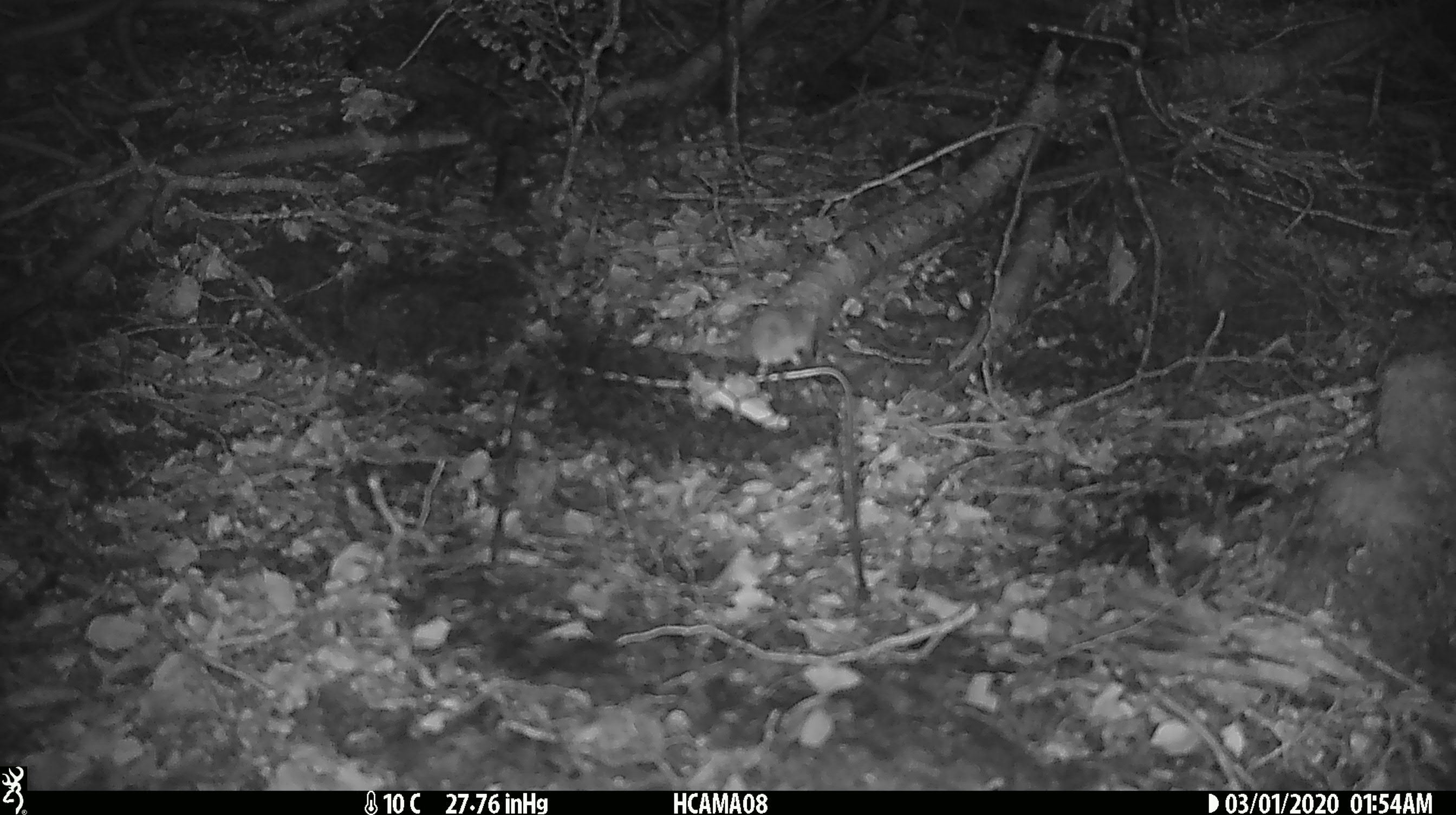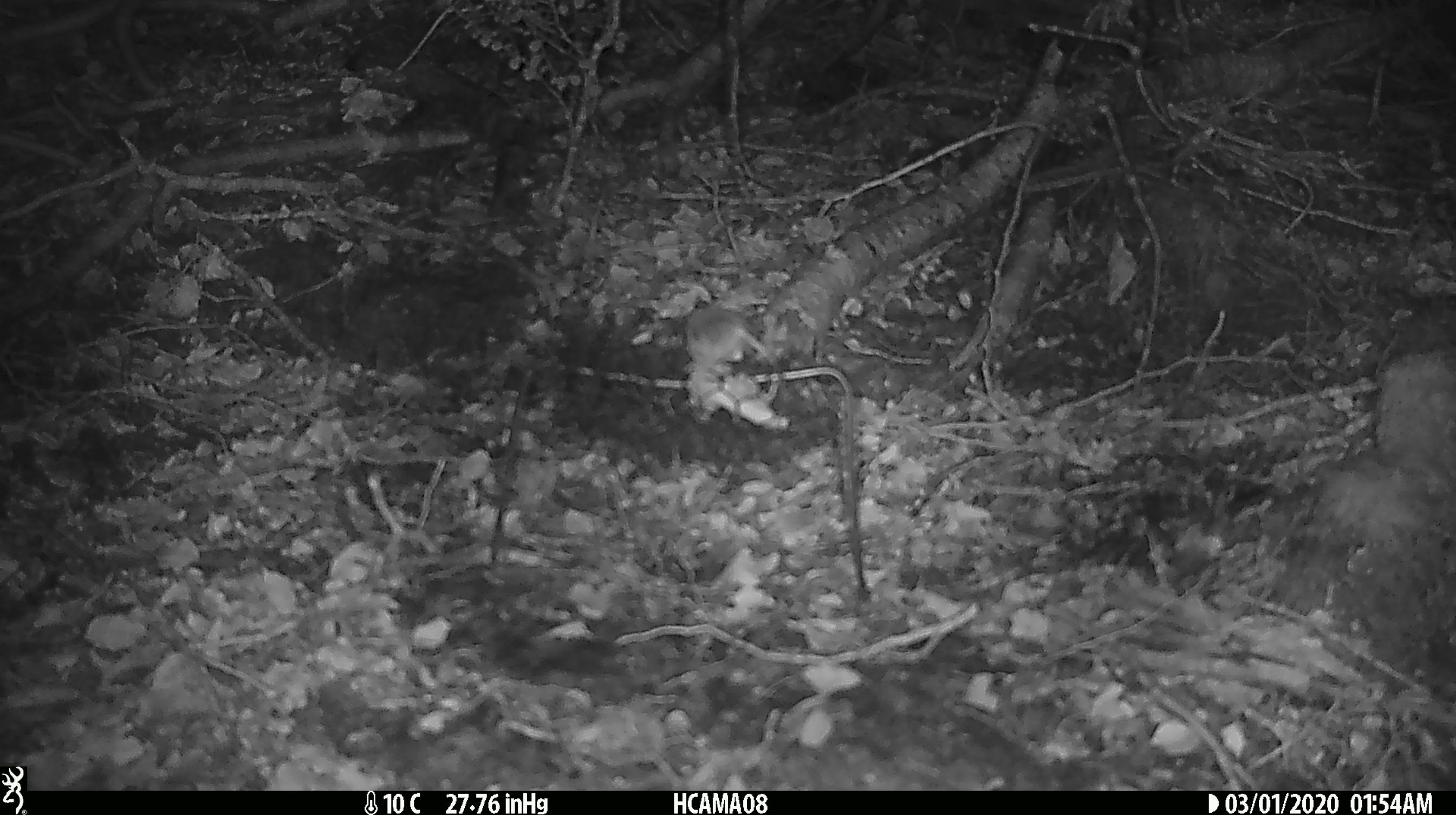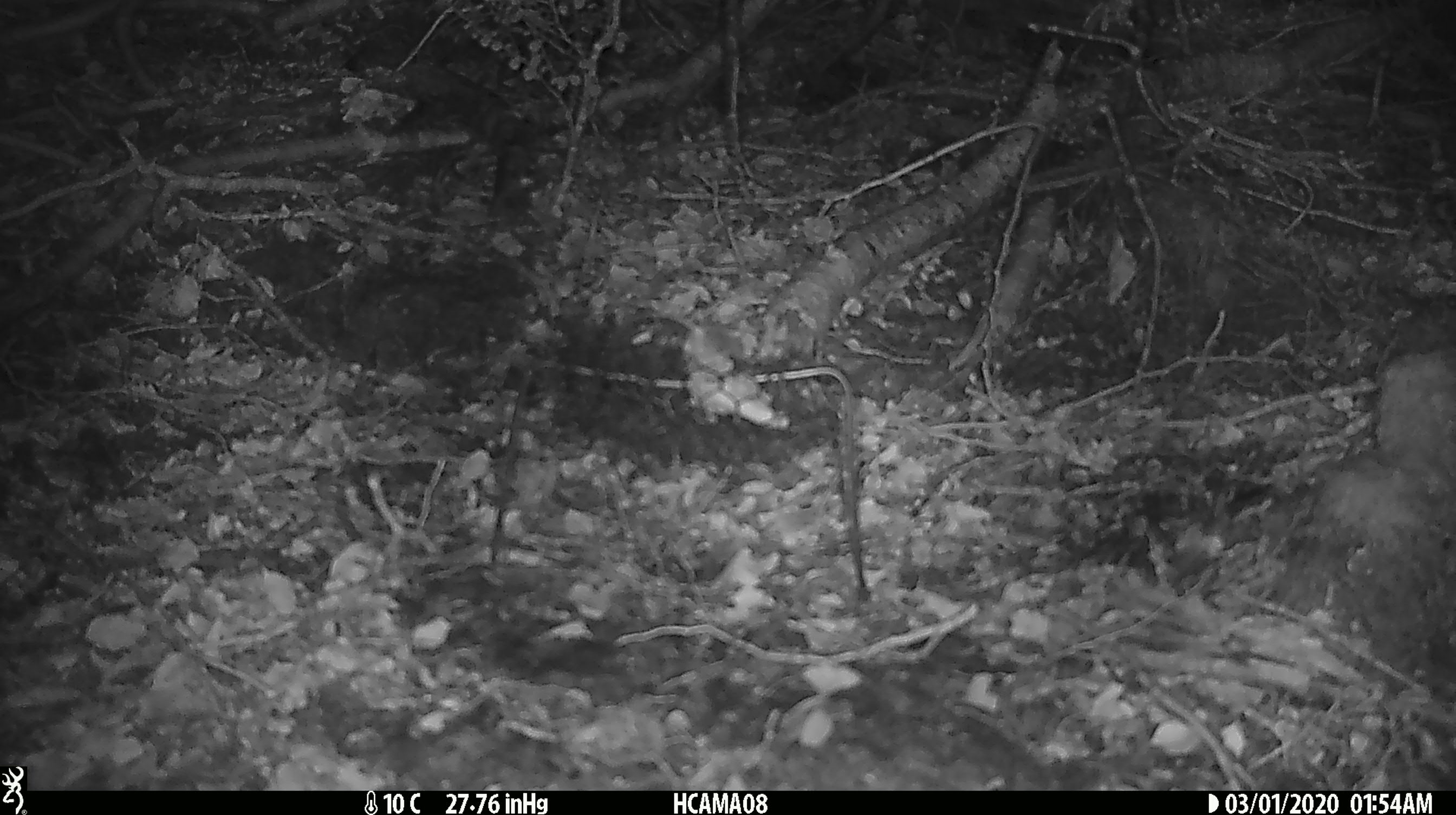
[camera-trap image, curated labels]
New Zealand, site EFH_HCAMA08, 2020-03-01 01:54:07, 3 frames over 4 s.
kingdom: Animalia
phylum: Chordata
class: Mammalia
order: Rodentia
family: Muridae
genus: Mus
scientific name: Mus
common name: mouse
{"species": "mouse (Mus)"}